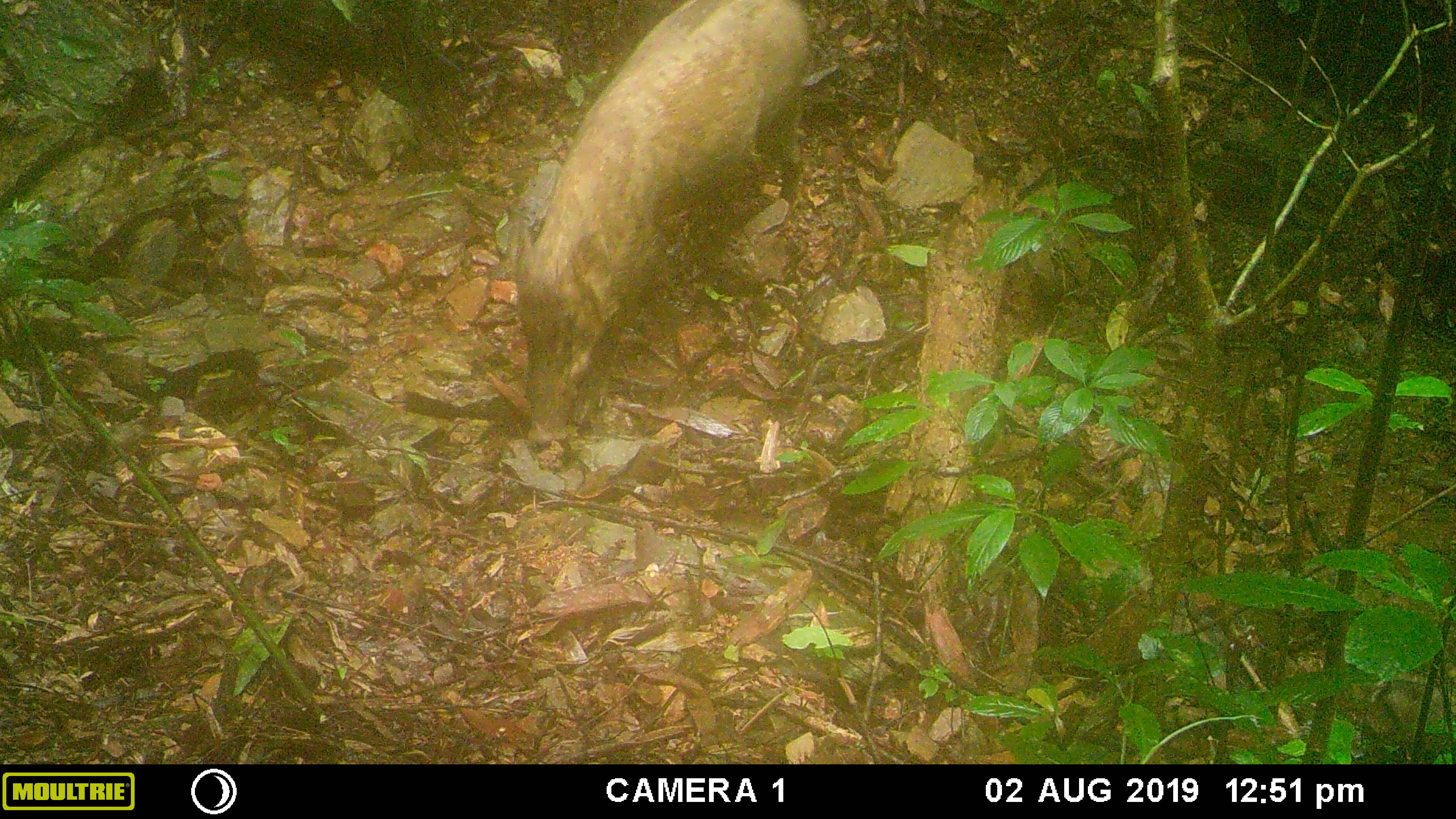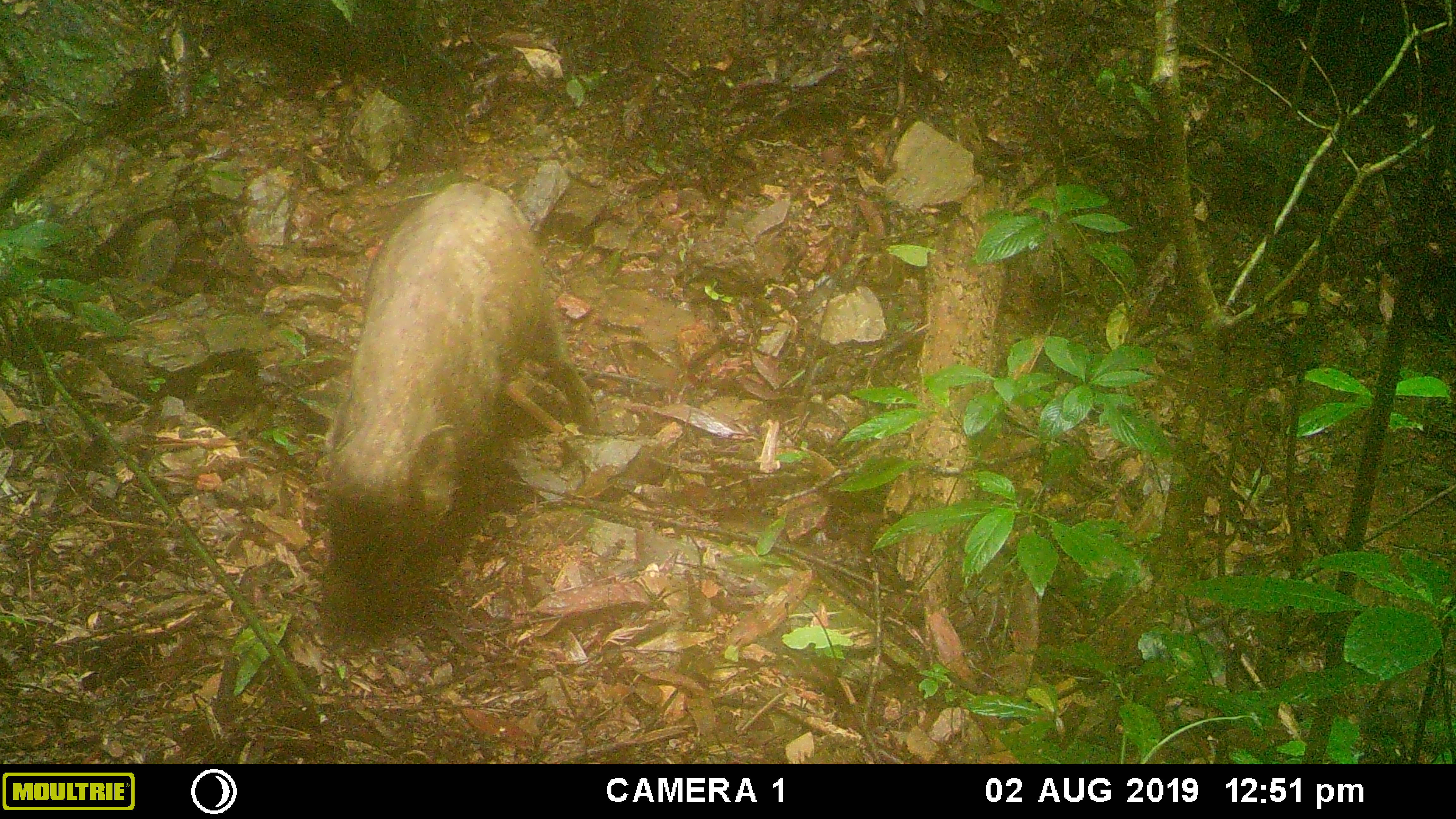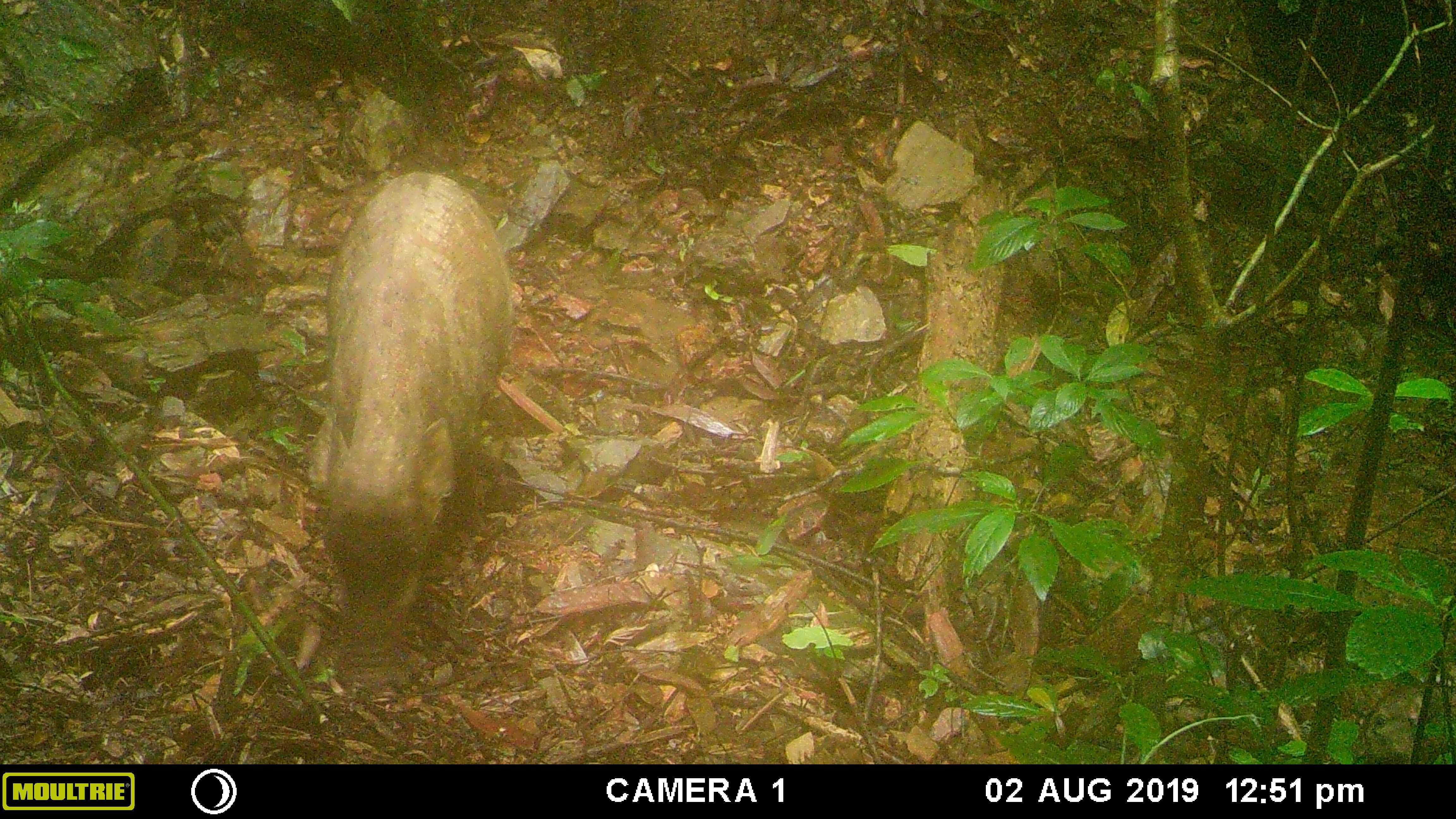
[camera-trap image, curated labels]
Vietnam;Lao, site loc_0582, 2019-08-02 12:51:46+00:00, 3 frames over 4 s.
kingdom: Animalia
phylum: Chordata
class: Mammalia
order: Artiodactyla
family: Suidae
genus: Sus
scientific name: Sus scrofa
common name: eurasian wild pig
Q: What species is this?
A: Eurasian wild pig (Sus scrofa).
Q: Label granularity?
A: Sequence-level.